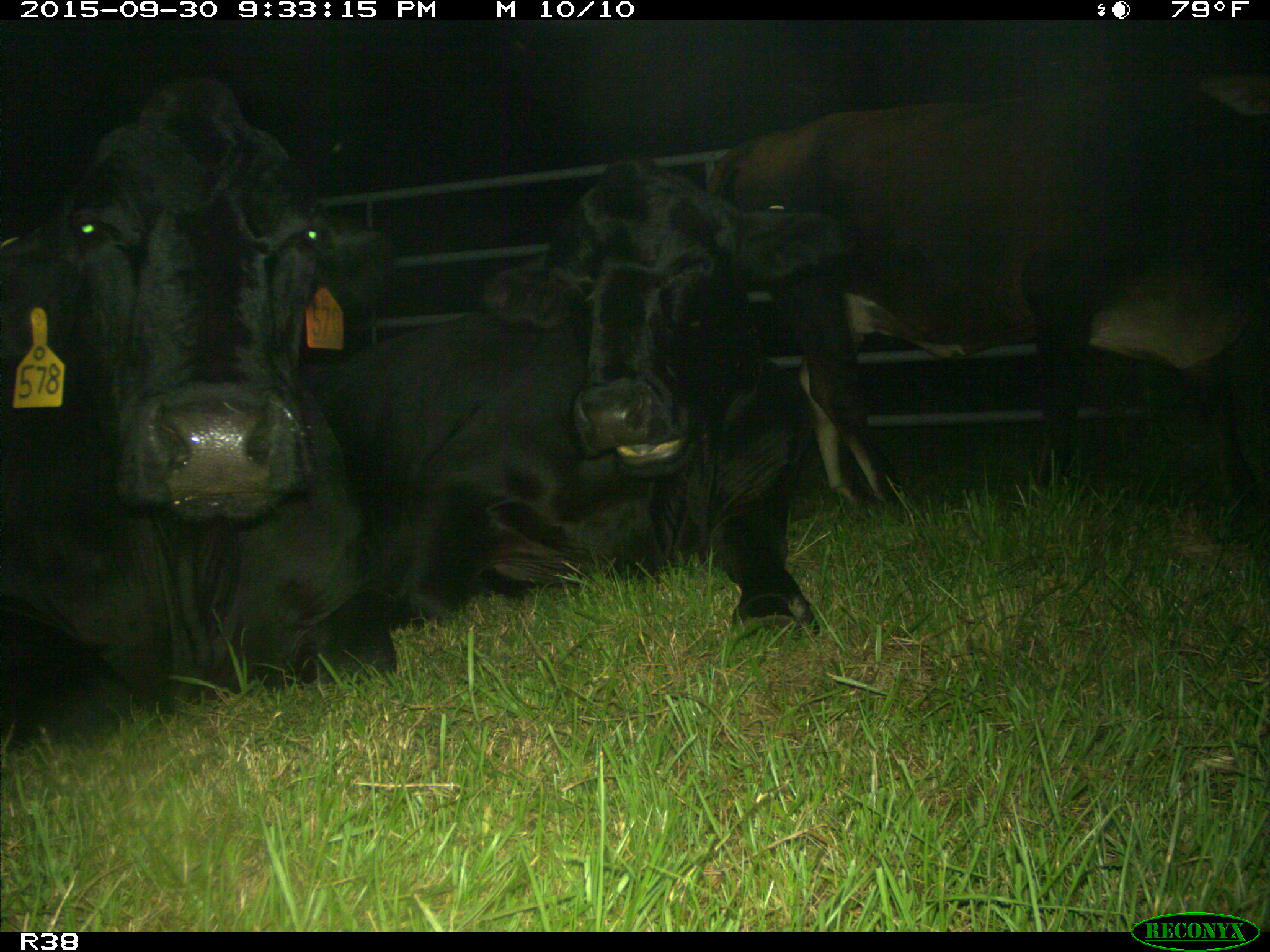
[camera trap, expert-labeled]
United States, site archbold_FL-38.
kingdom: Animalia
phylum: Chordata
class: Mammalia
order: Artiodactyla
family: Bovidae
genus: Bos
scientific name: Bos taurus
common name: domestic cow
Bos taurus (domestic cow).